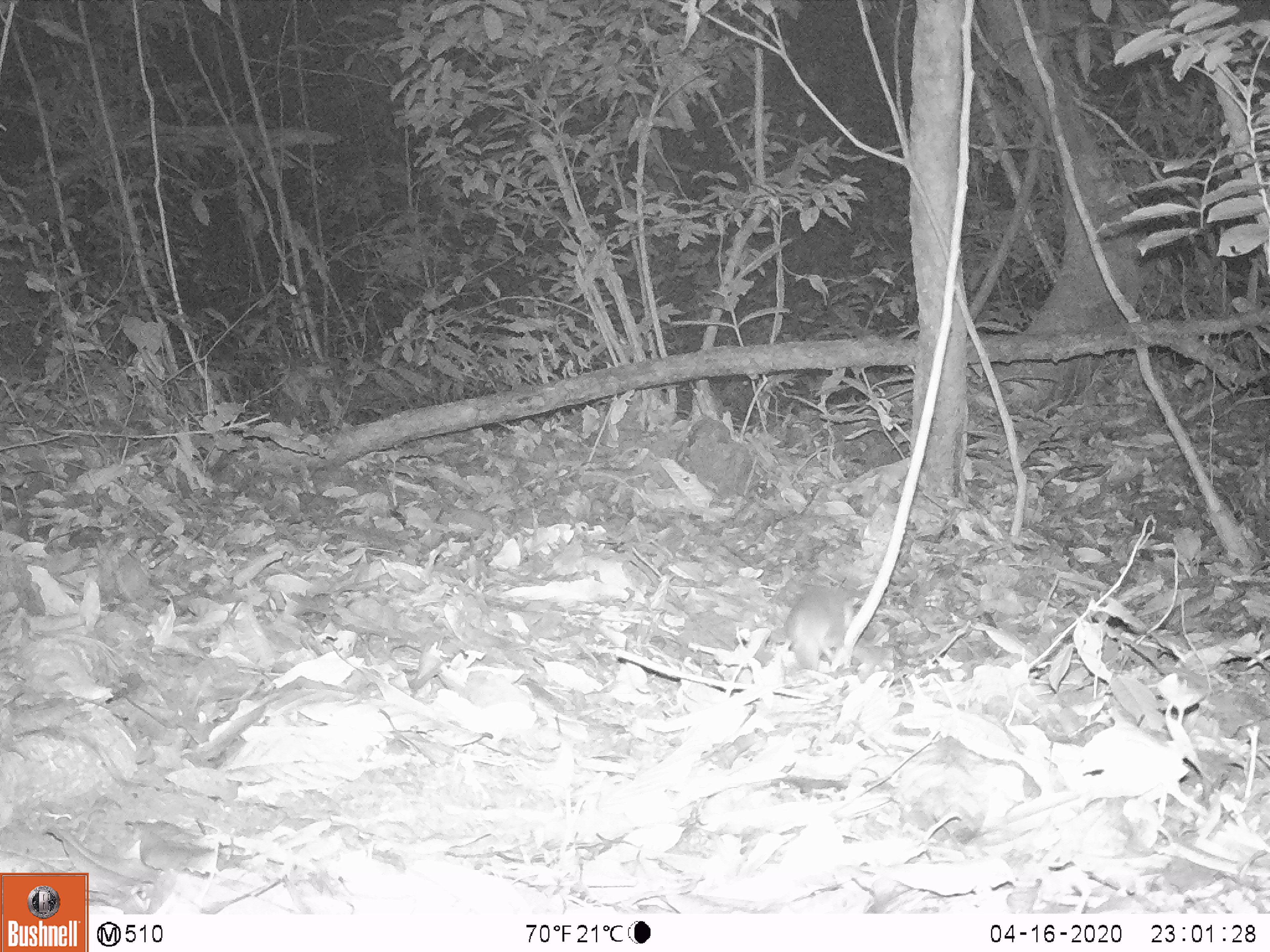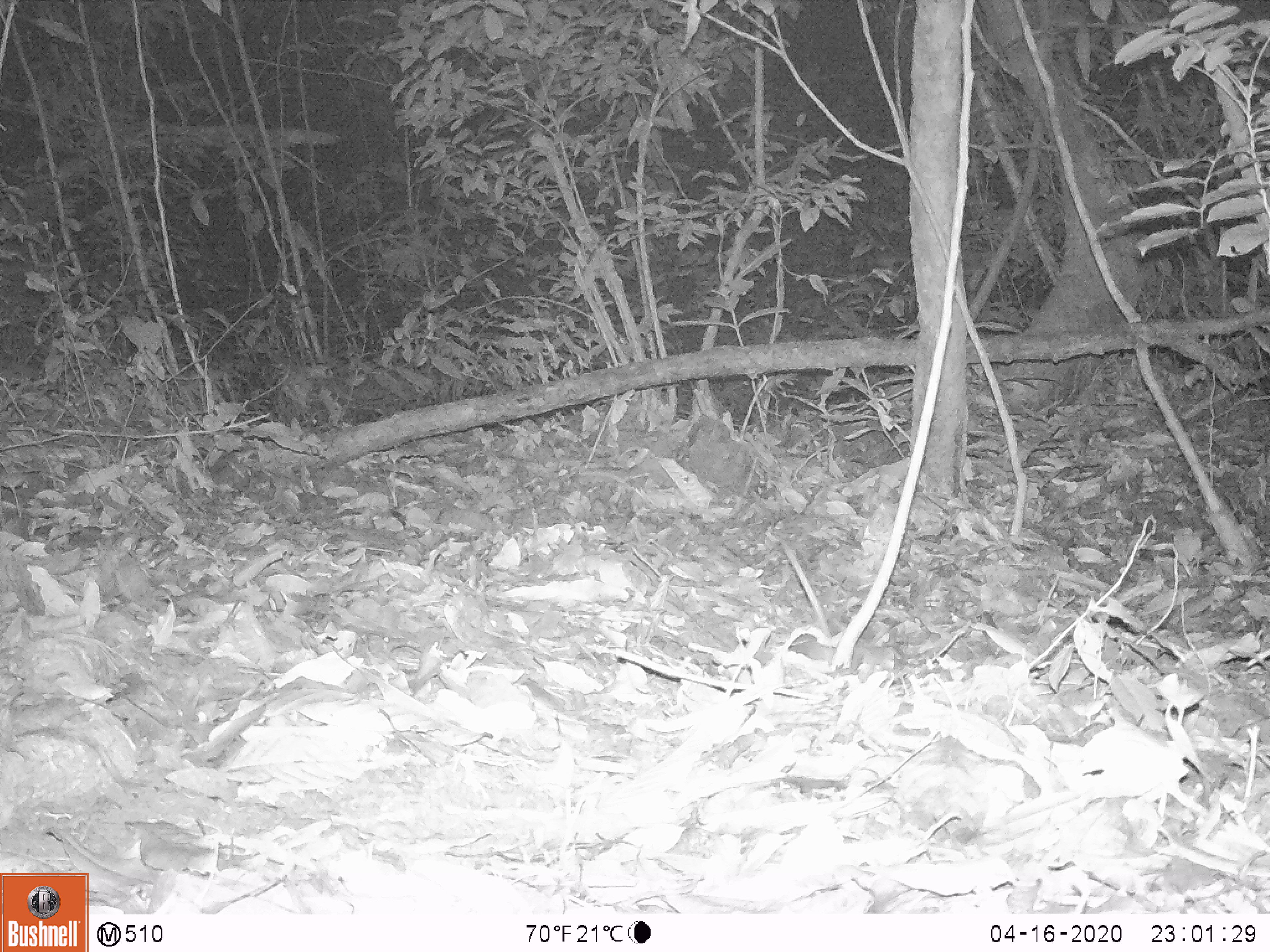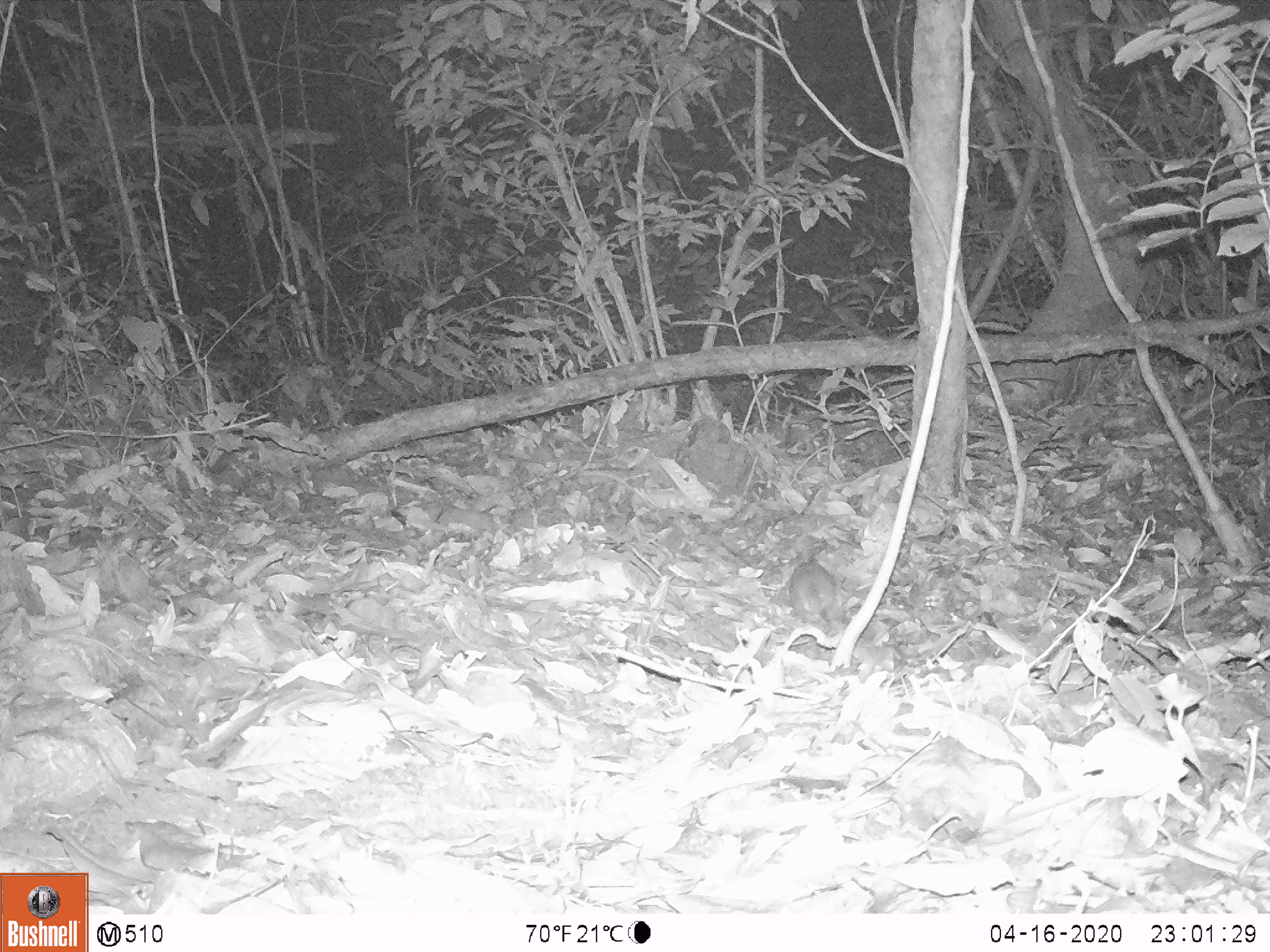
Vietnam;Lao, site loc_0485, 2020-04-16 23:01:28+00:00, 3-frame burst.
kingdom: Animalia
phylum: Chordata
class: Mammalia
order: Rodentia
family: Muridae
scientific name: Muridae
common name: old-world mice and rats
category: unidentified murid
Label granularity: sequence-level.